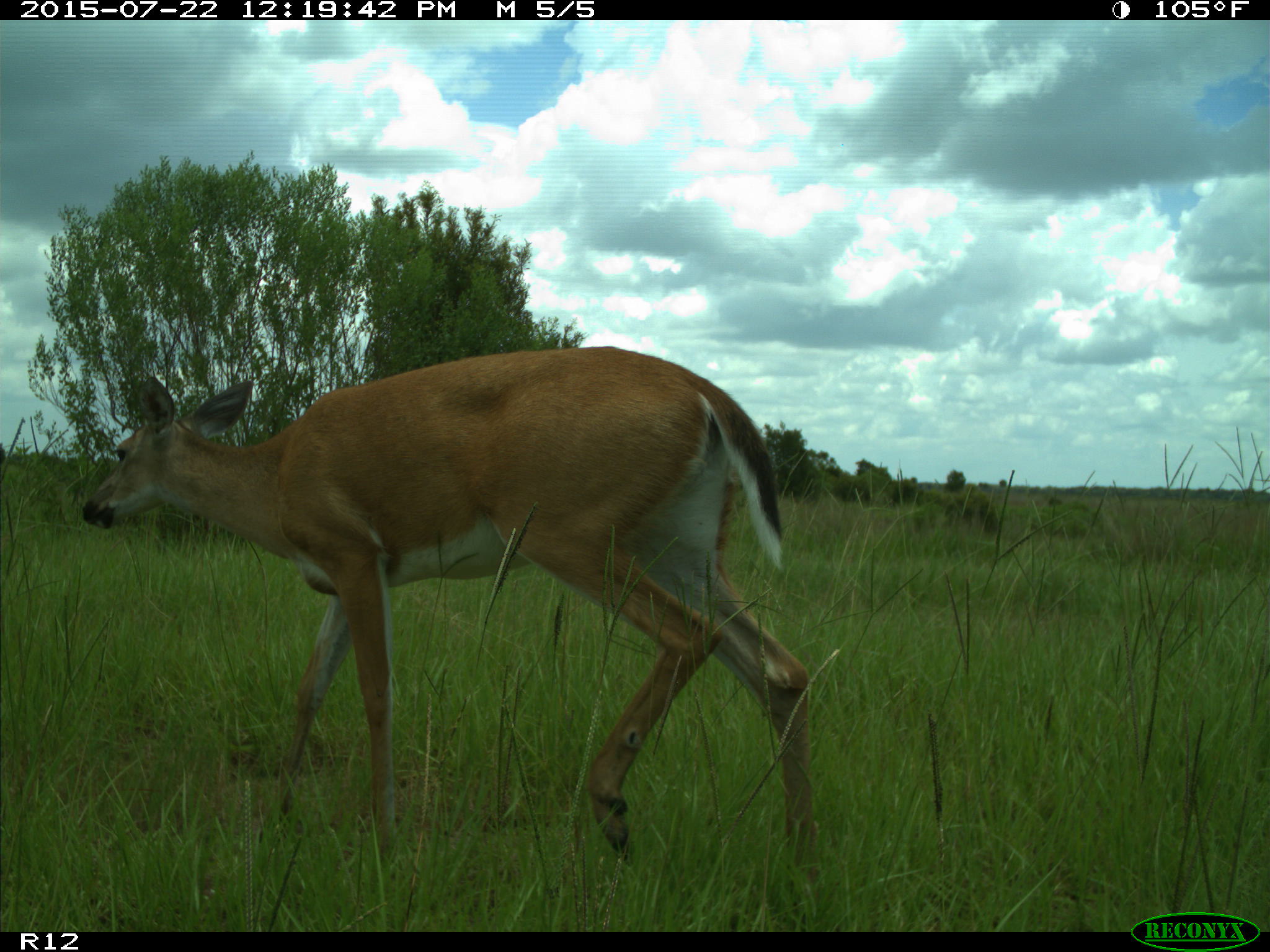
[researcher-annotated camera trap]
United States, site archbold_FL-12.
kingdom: Animalia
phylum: Chordata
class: Mammalia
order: Artiodactyla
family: Cervidae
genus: Odocoileus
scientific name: Odocoileus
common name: deer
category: unidentified deer